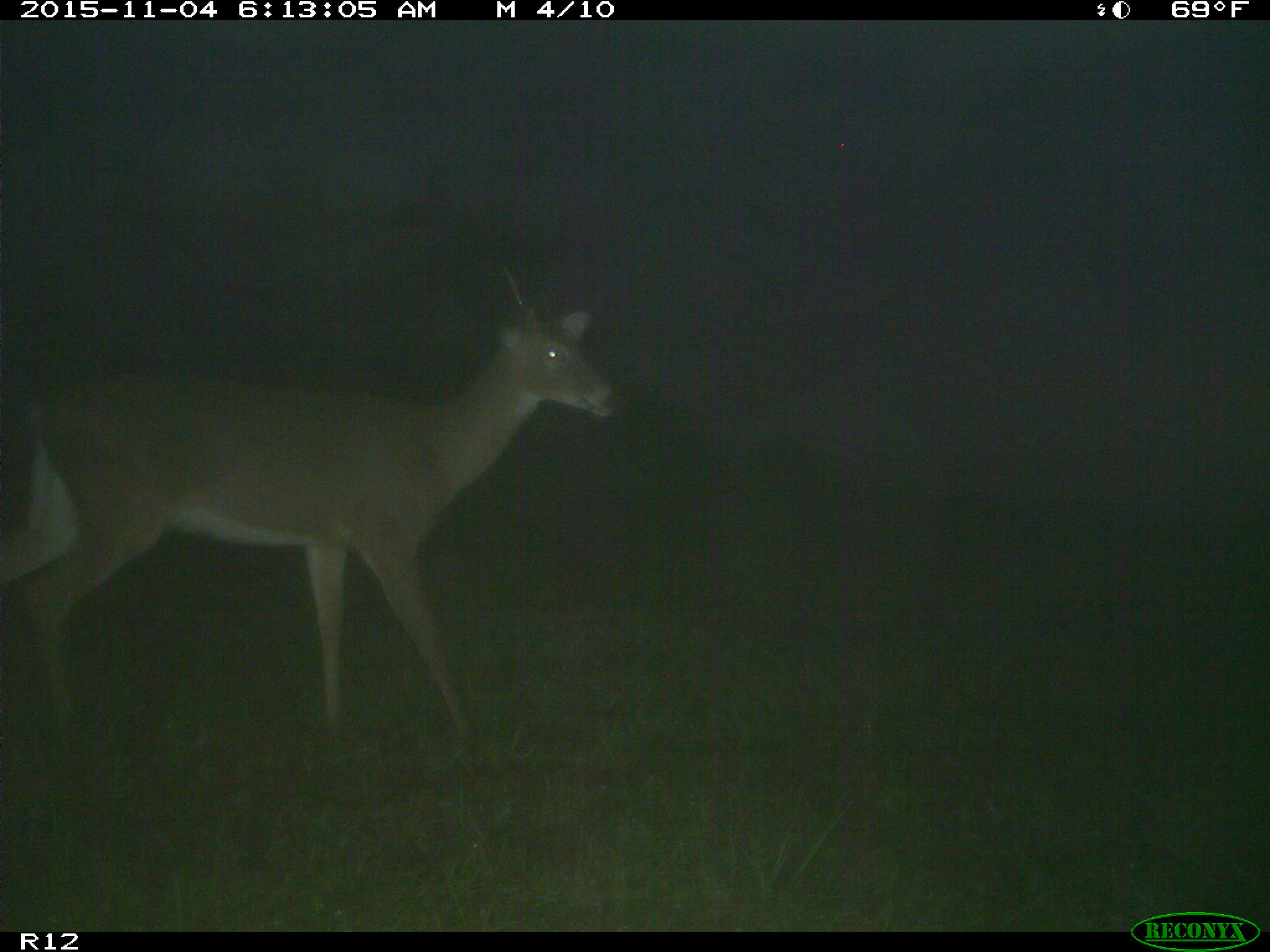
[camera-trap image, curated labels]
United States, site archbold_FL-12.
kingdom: Animalia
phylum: Chordata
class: Mammalia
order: Artiodactyla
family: Cervidae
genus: Odocoileus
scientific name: Odocoileus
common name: deer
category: unidentified deer